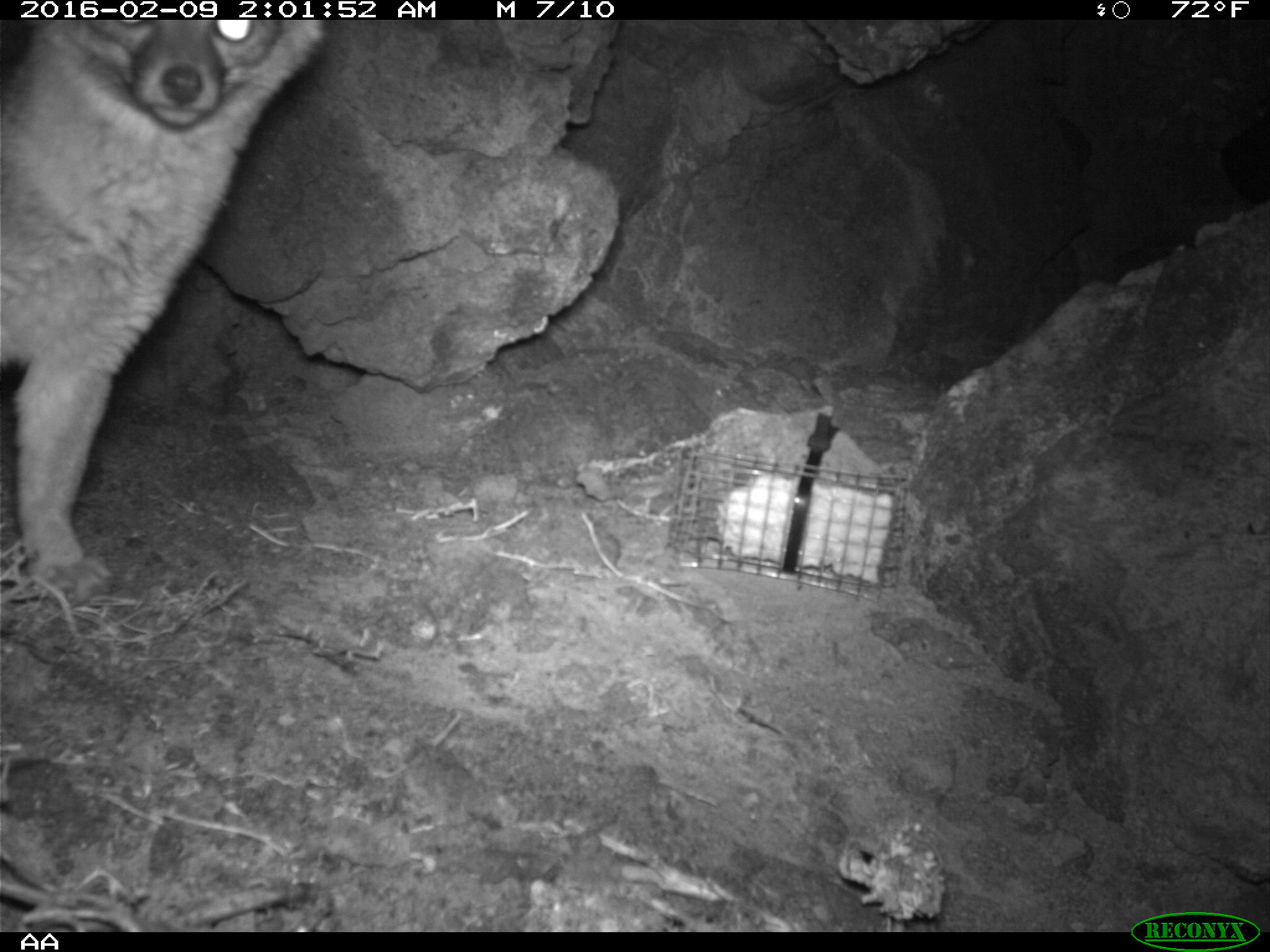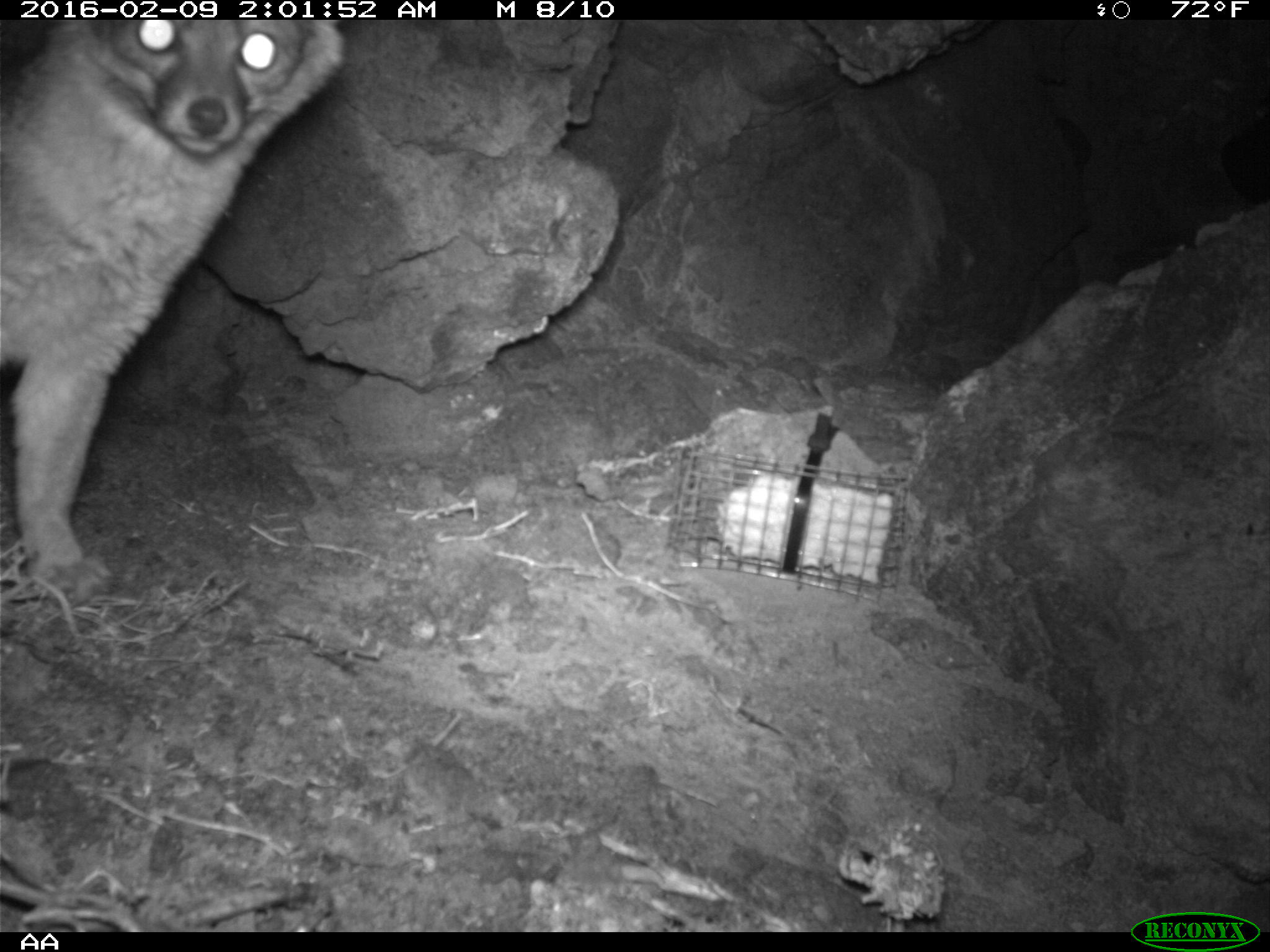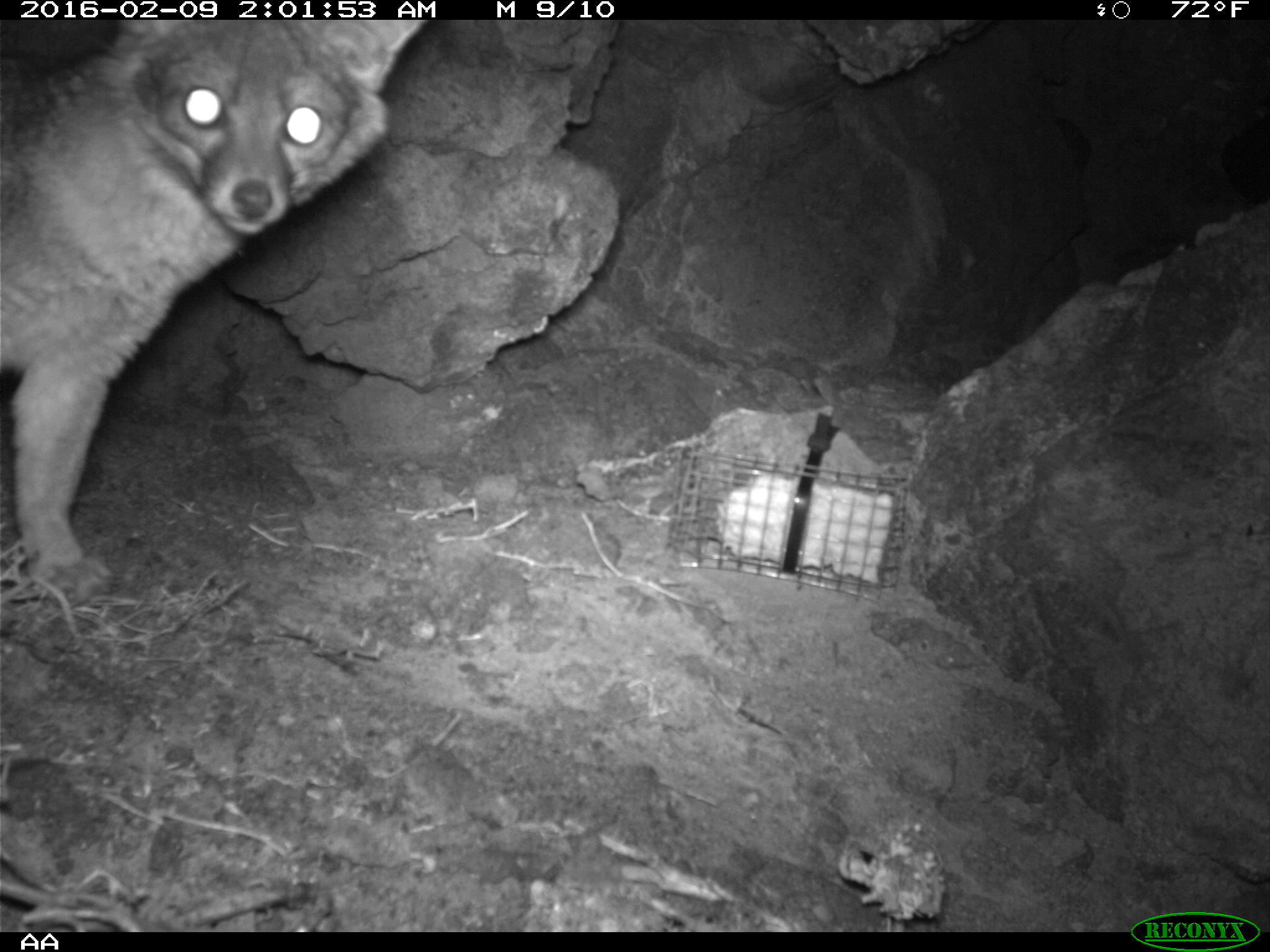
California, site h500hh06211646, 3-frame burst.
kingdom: Animalia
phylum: Chordata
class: Mammalia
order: Carnivora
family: Canidae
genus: Urocyon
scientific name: Urocyon littoralis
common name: island fox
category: fox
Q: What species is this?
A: Fox (island fox) (Urocyon littoralis).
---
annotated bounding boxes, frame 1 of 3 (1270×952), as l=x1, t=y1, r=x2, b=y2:
fox: l=0, t=19, r=326, b=607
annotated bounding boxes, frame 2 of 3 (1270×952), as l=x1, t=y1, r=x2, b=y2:
fox: l=0, t=19, r=342, b=607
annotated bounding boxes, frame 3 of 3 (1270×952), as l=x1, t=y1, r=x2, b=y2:
fox: l=0, t=19, r=428, b=607